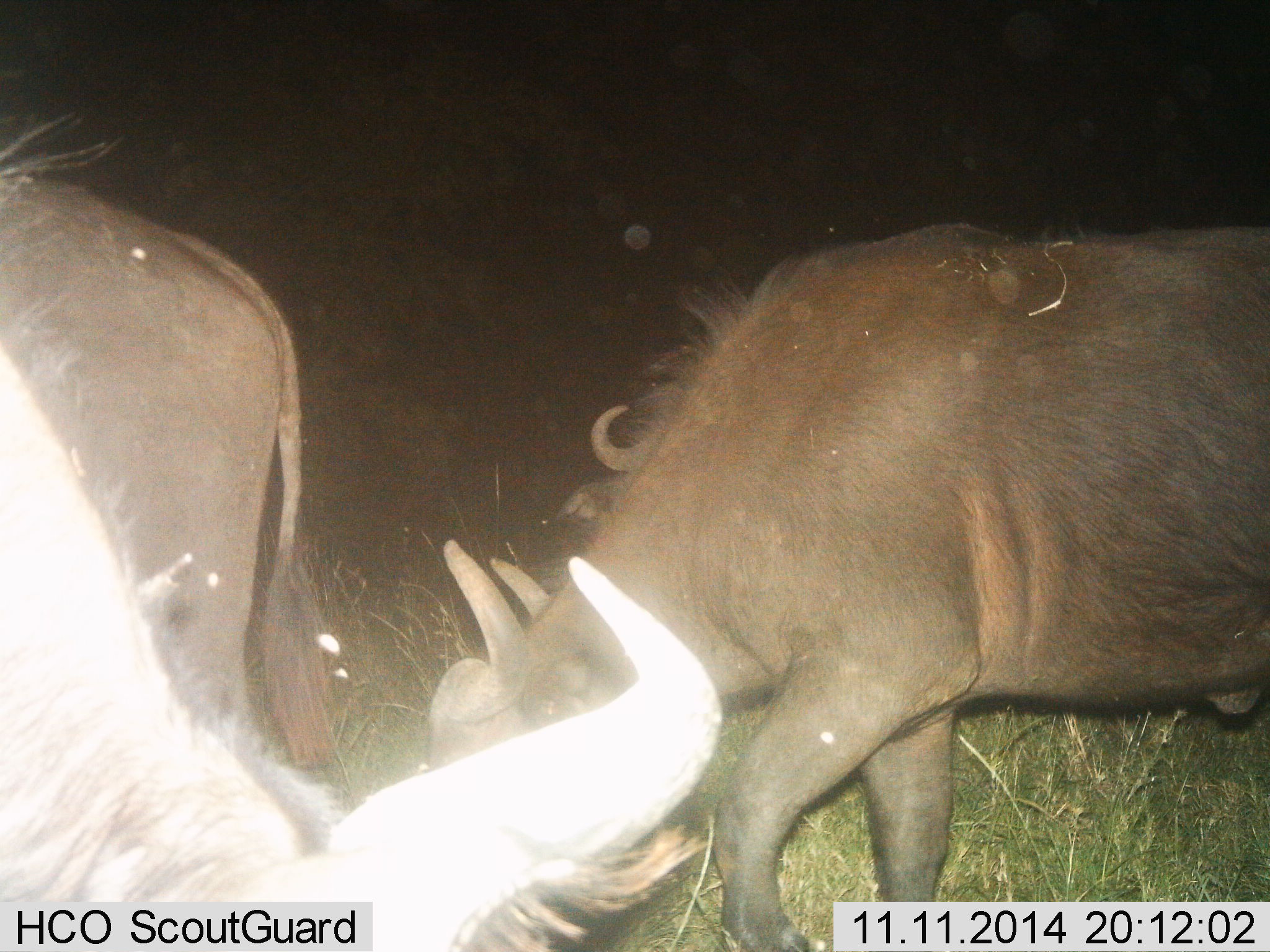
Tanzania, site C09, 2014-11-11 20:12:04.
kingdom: Animalia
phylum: Chordata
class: Mammalia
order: Artiodactyla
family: Bovidae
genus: Syncerus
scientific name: Syncerus caffer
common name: cape buffalo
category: buffalo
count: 3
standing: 40%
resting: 0%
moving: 10%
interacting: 0%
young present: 0%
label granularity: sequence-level